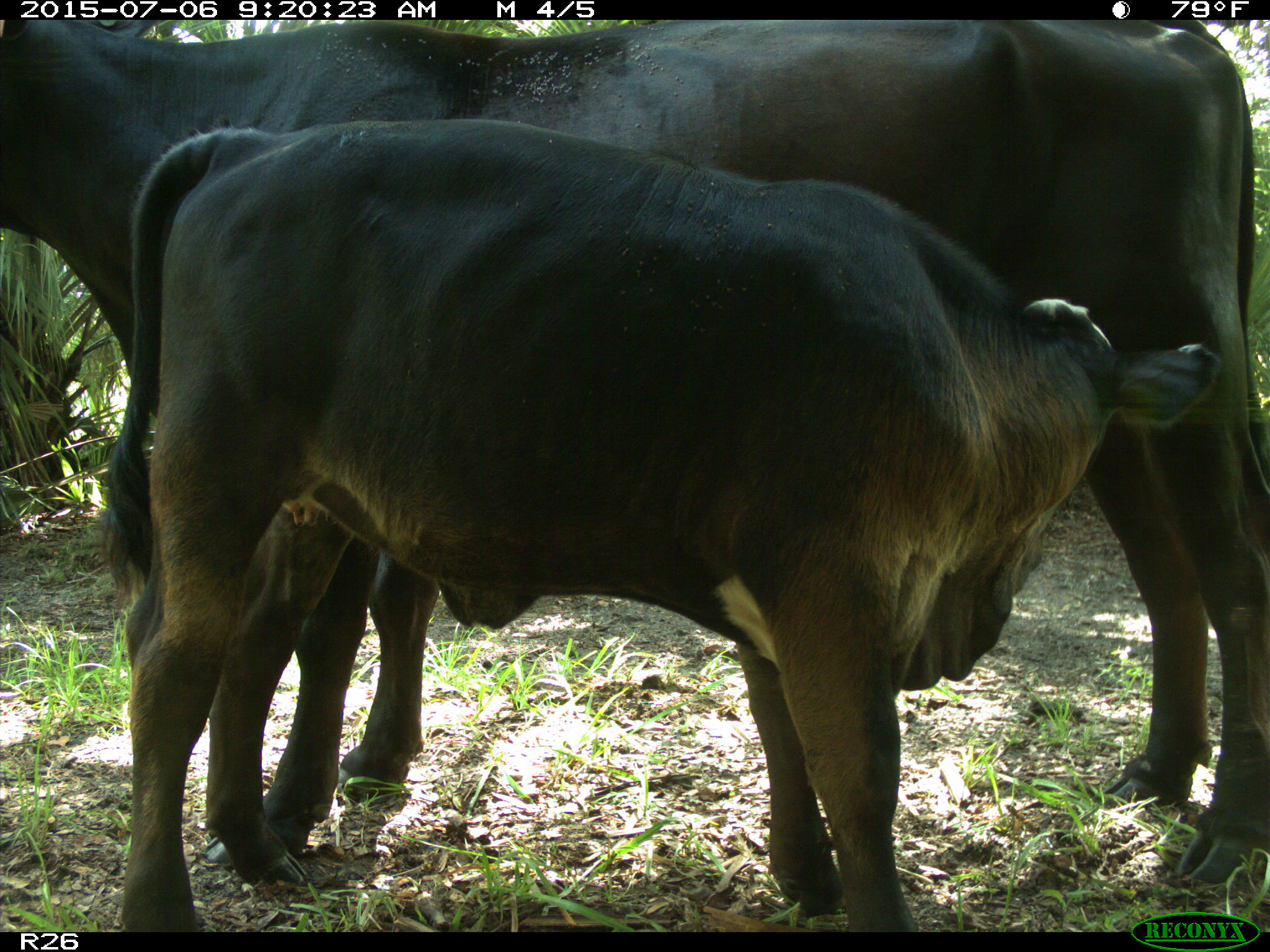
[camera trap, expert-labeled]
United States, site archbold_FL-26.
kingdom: Animalia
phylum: Chordata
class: Mammalia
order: Artiodactyla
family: Bovidae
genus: Bos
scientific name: Bos taurus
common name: domestic cow